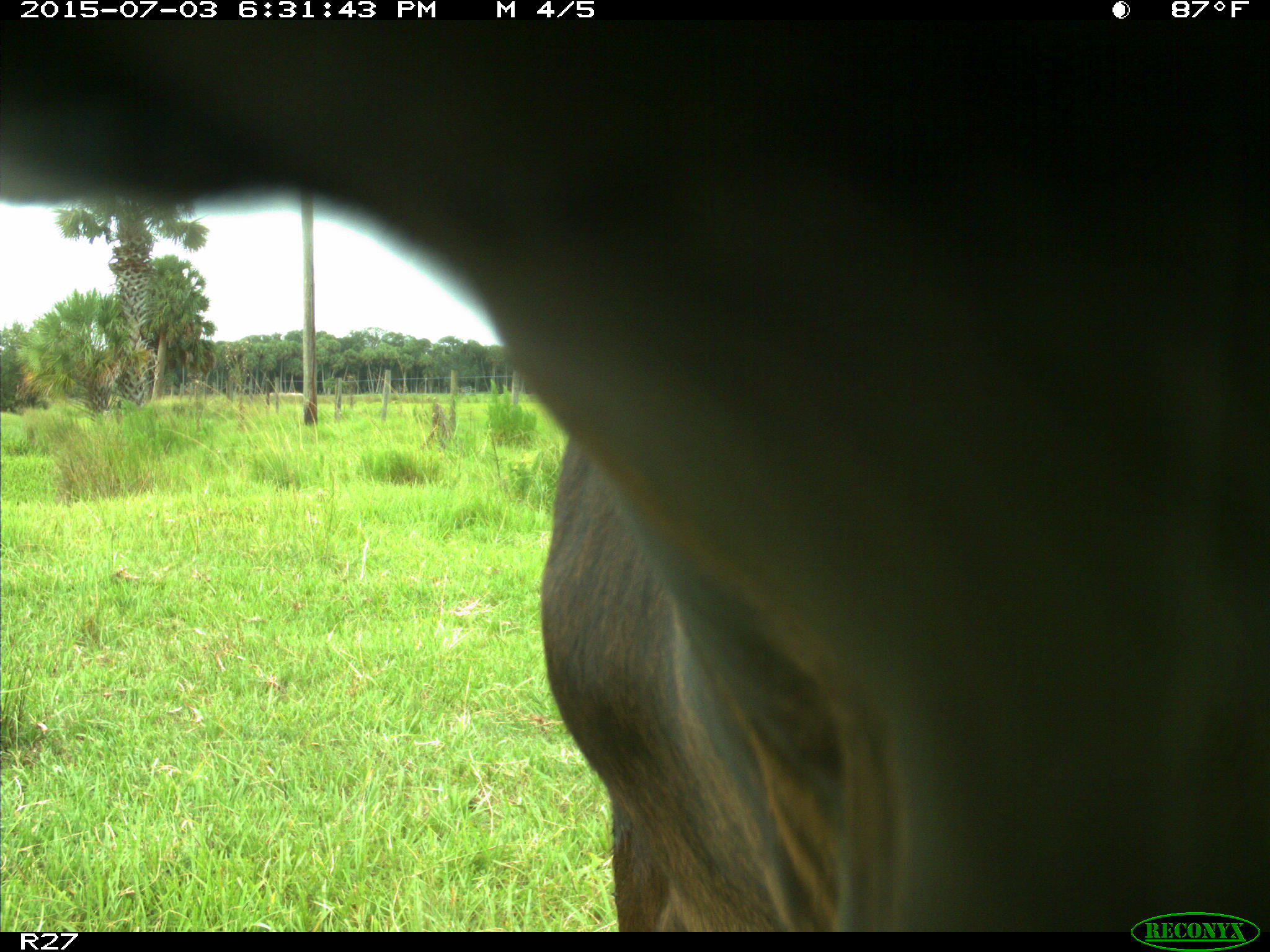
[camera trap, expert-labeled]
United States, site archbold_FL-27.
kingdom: Animalia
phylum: Chordata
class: Mammalia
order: Artiodactyla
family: Bovidae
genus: Bos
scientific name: Bos taurus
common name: domestic cow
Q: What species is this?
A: Bos taurus (domestic cow).